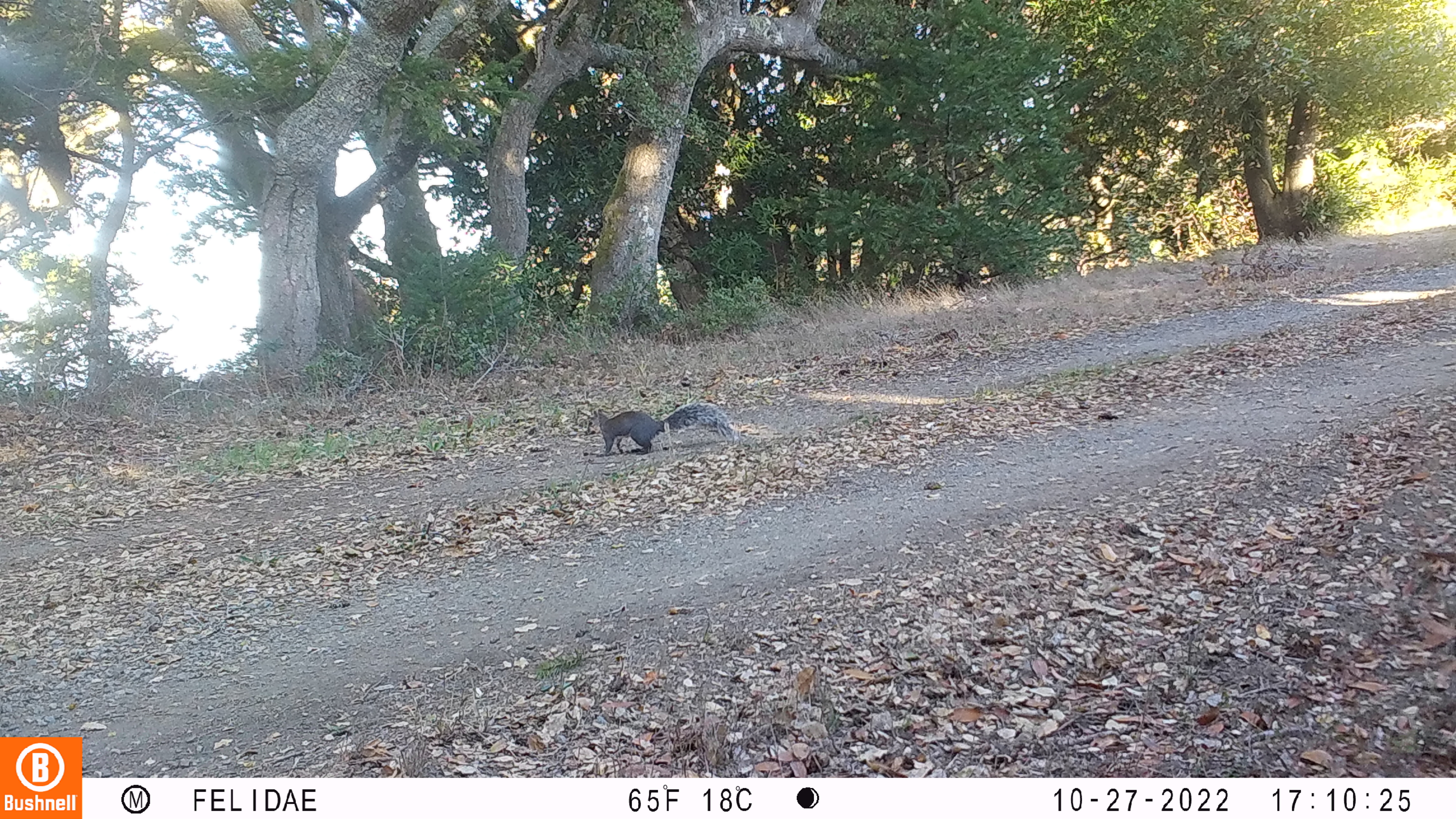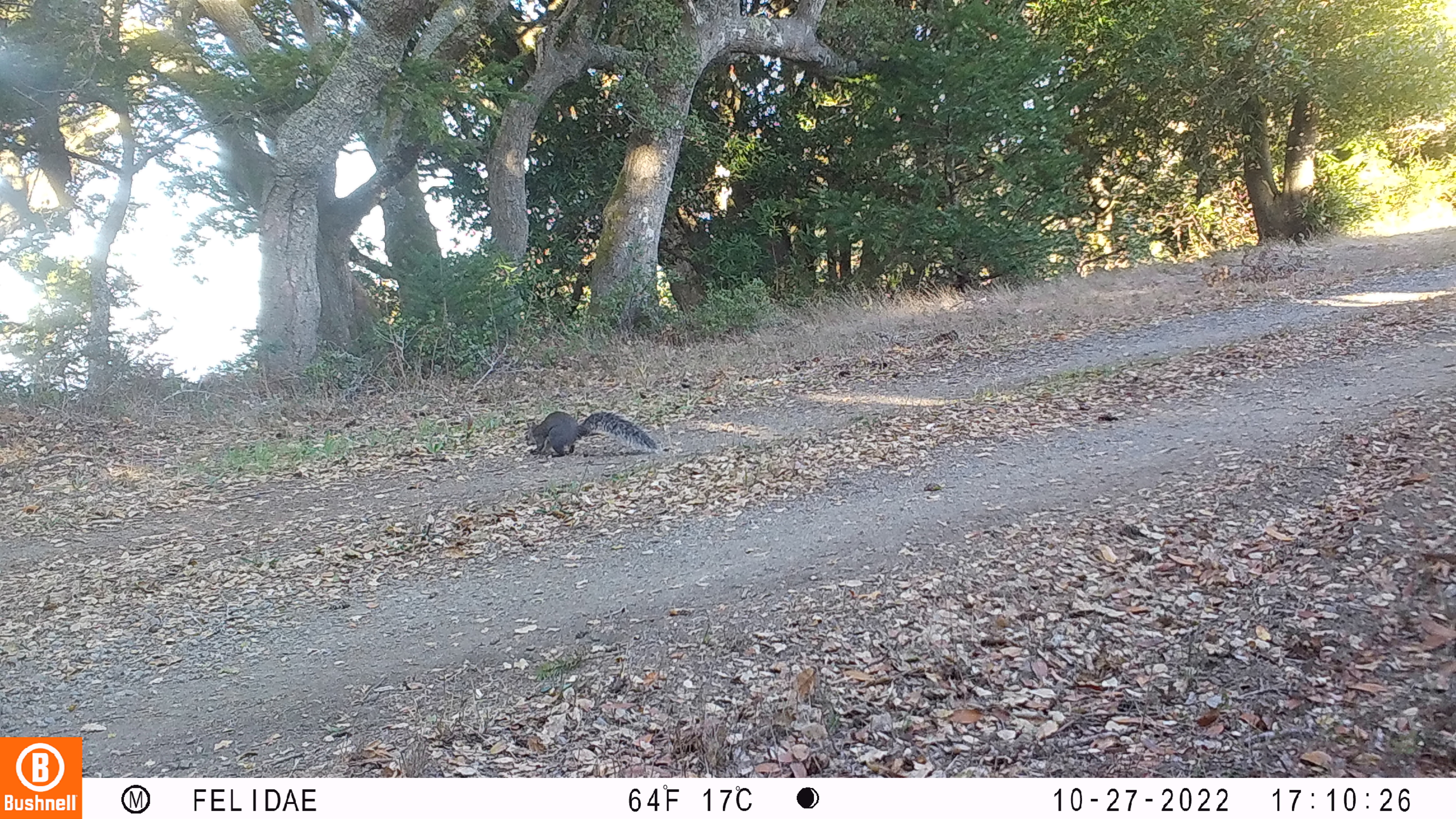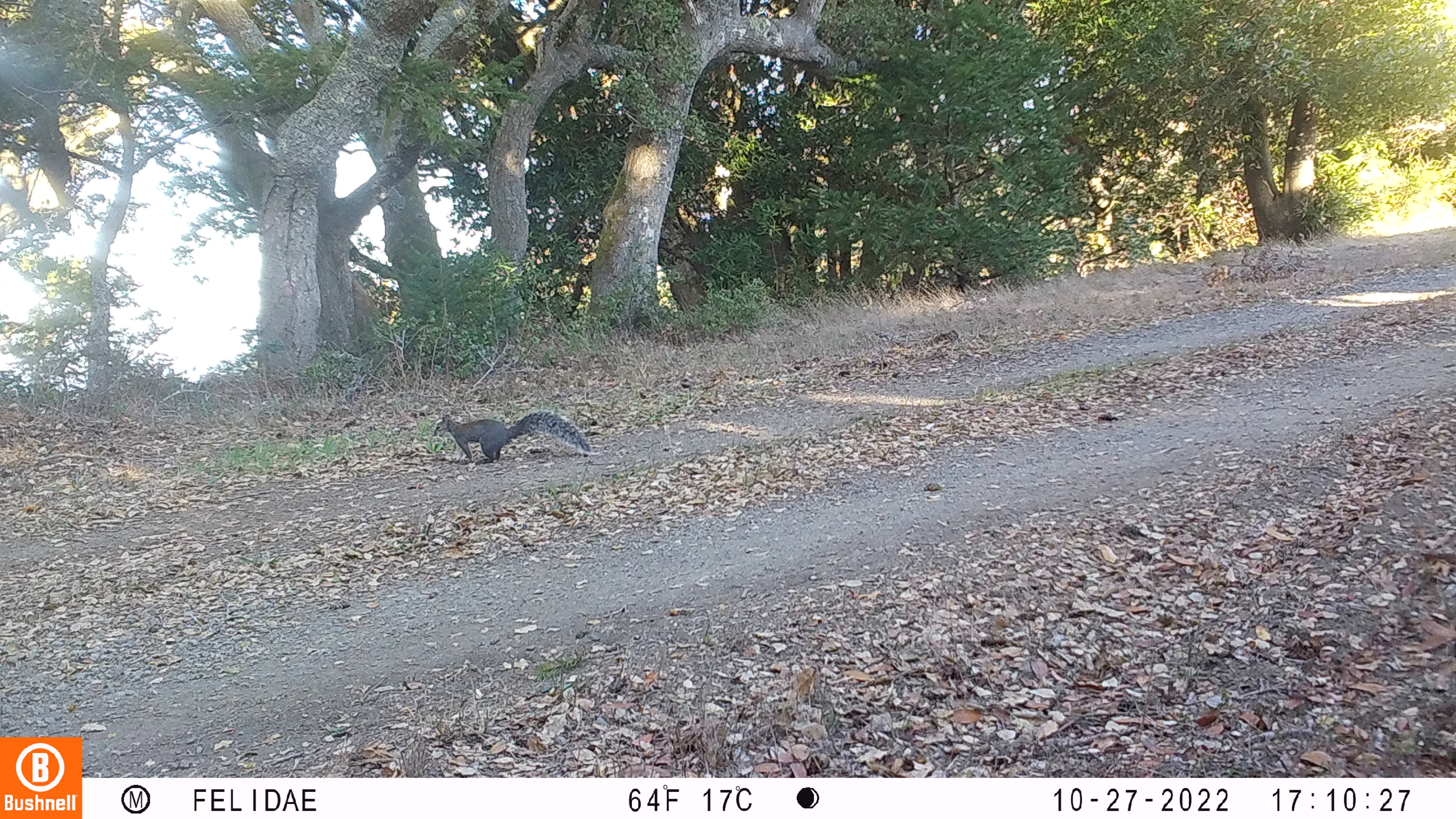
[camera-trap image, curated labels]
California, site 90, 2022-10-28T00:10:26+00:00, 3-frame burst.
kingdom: Animalia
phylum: Chordata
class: Mammalia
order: Rodentia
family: Sciuridae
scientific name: Sciuridae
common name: squirrel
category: unknown squirrel